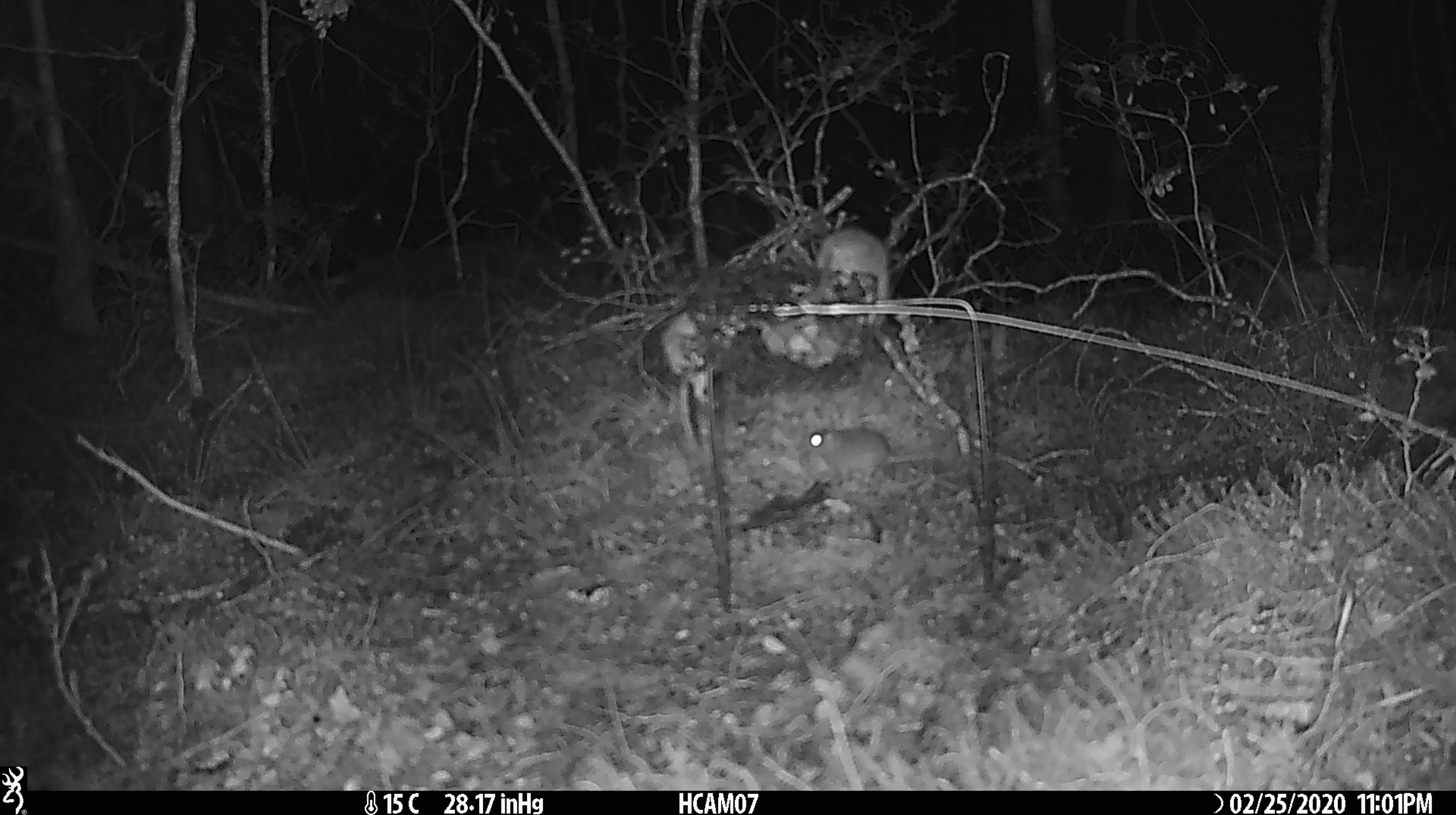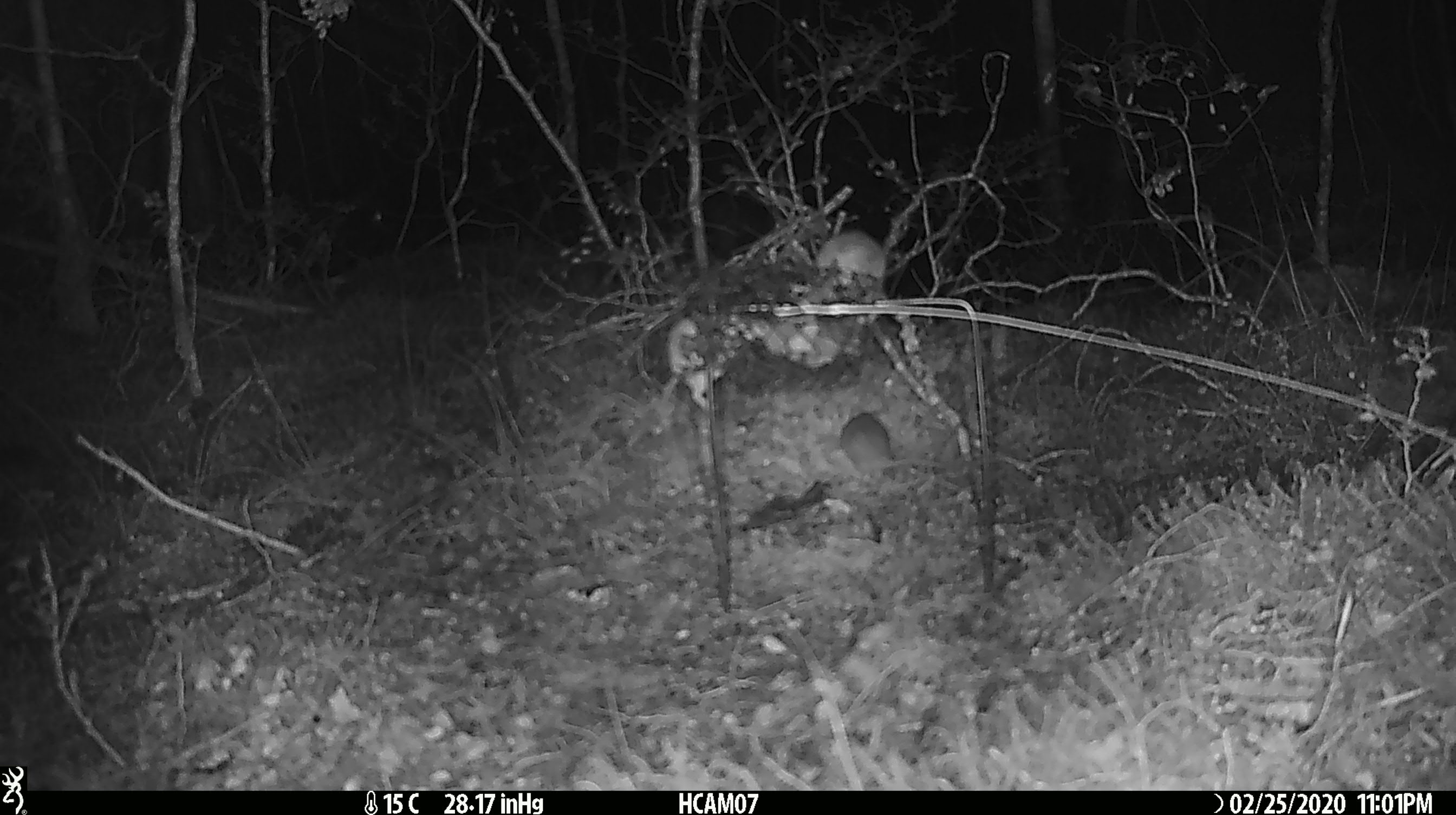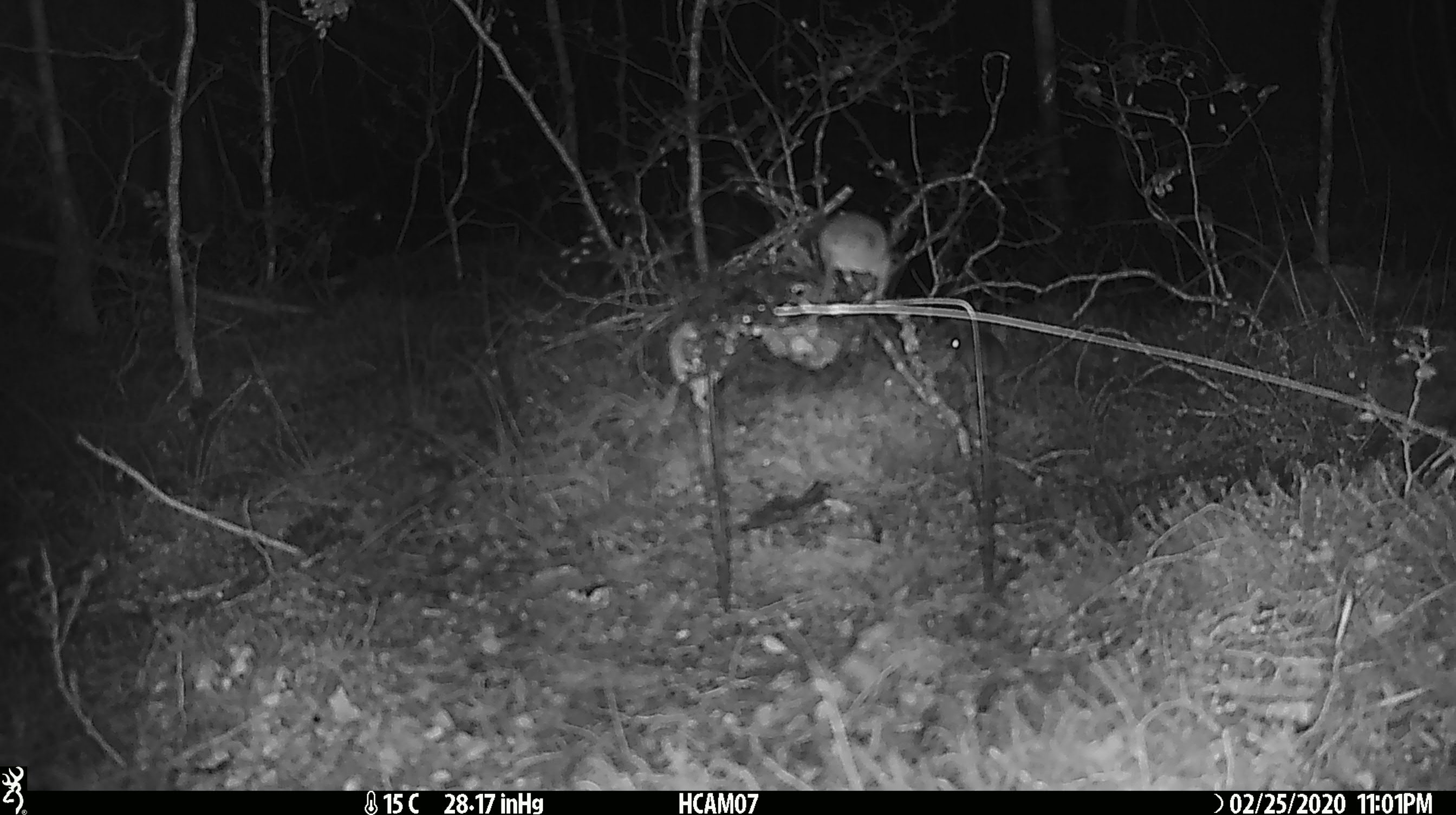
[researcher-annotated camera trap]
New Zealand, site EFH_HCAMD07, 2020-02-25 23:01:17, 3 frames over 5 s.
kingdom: Animalia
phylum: Chordata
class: Mammalia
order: Rodentia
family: Muridae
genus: Mus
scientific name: Mus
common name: mouse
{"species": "mouse (Mus)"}